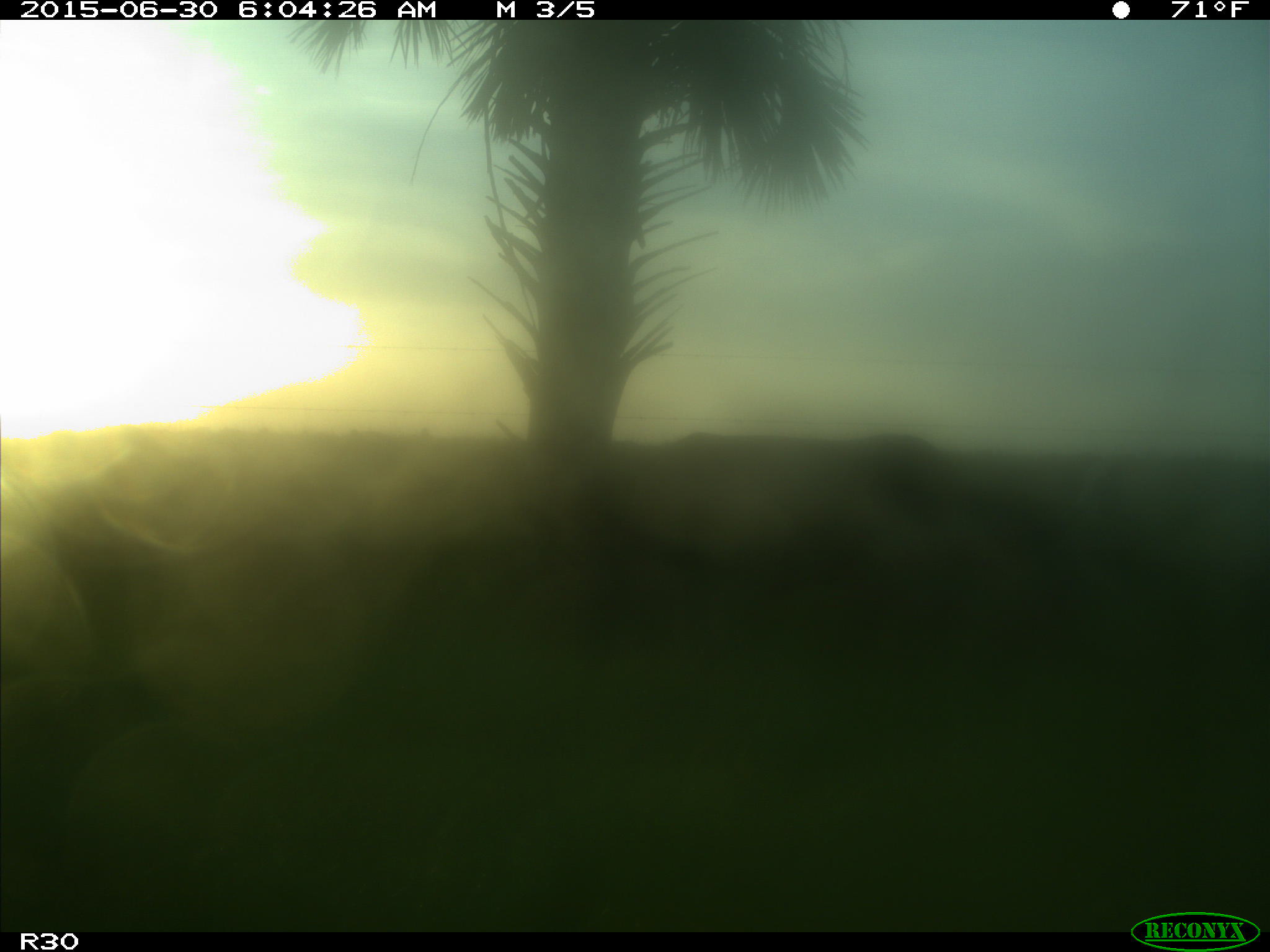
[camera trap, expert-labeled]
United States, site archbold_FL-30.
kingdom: Animalia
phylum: Chordata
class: Mammalia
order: Artiodactyla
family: Bovidae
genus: Bos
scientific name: Bos taurus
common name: domestic cow